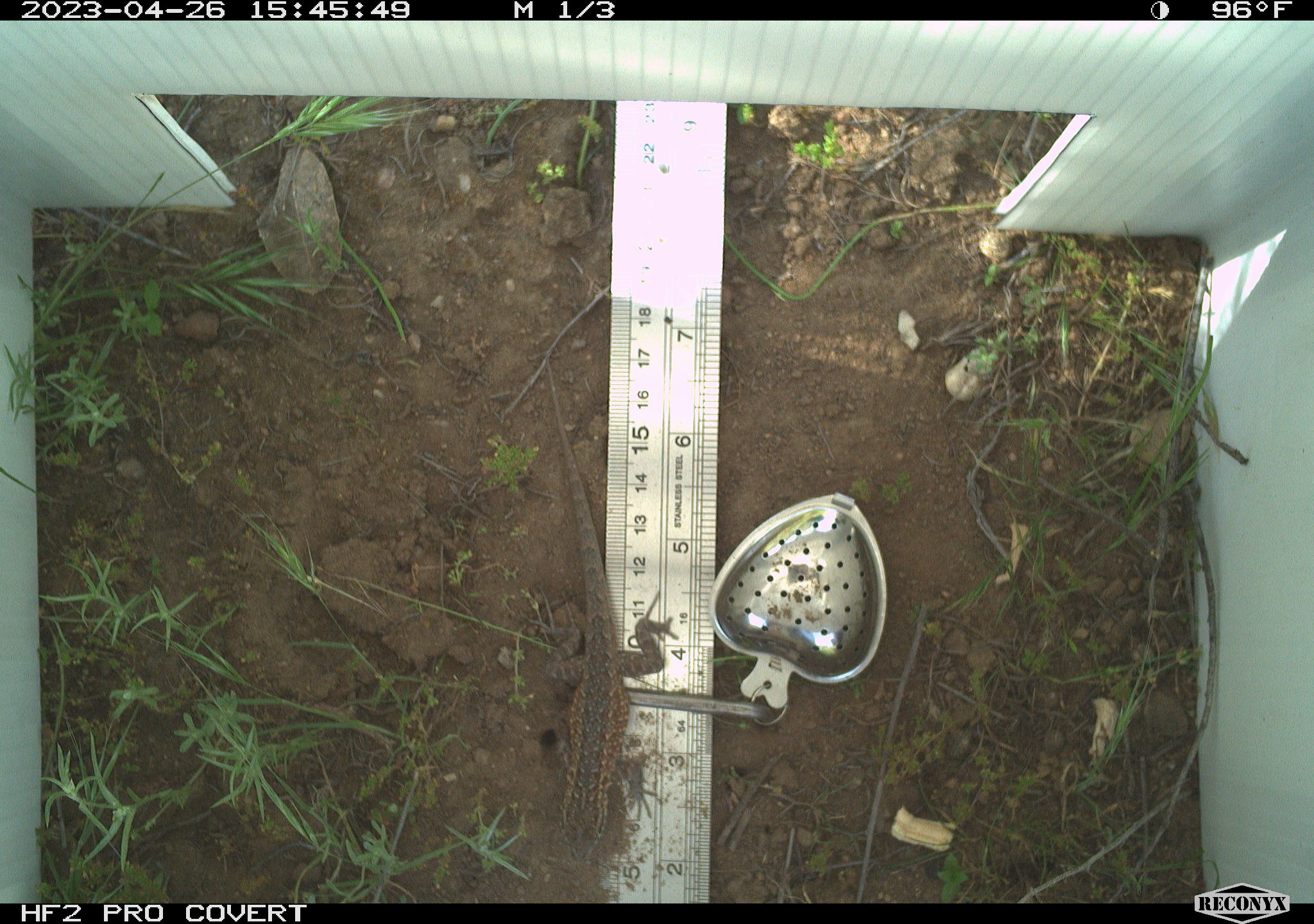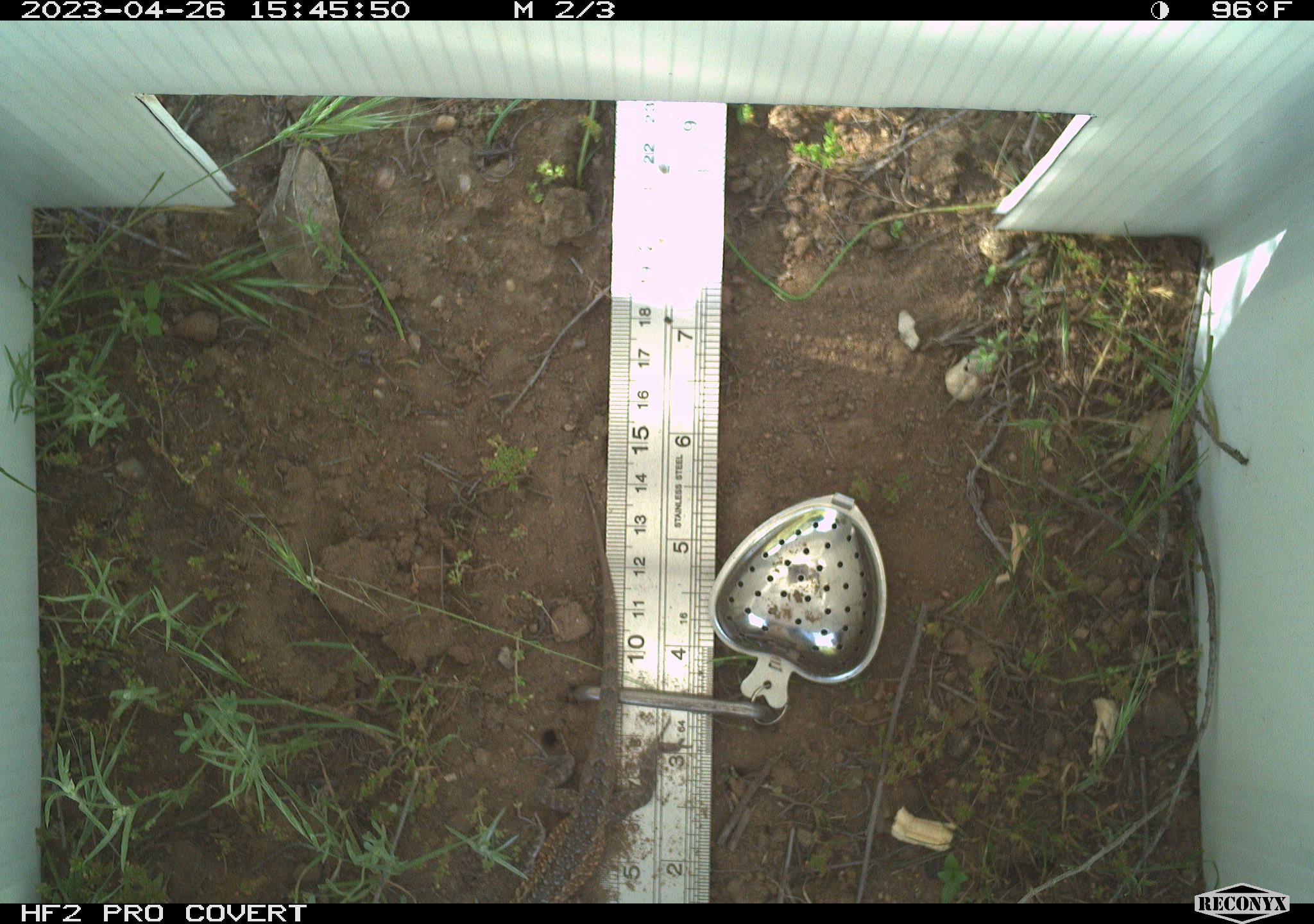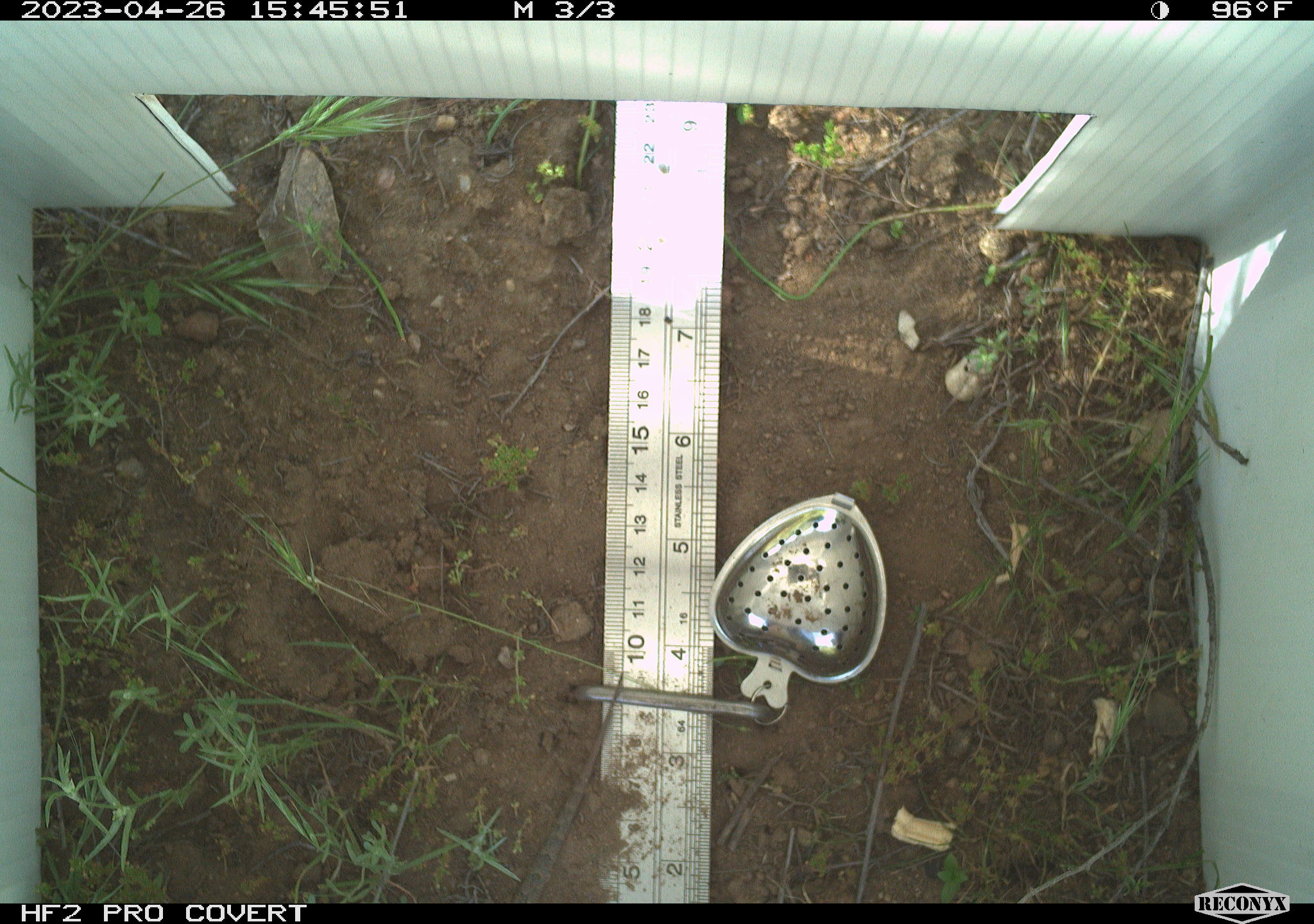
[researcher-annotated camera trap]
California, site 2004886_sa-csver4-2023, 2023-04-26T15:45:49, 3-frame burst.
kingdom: Animalia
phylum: Chordata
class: Reptilia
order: Squamata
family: Phrynosomatidae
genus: Uta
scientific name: Uta stansburiana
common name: common side-blotched lizard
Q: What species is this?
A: Common side-blotched lizard (Uta stansburiana).